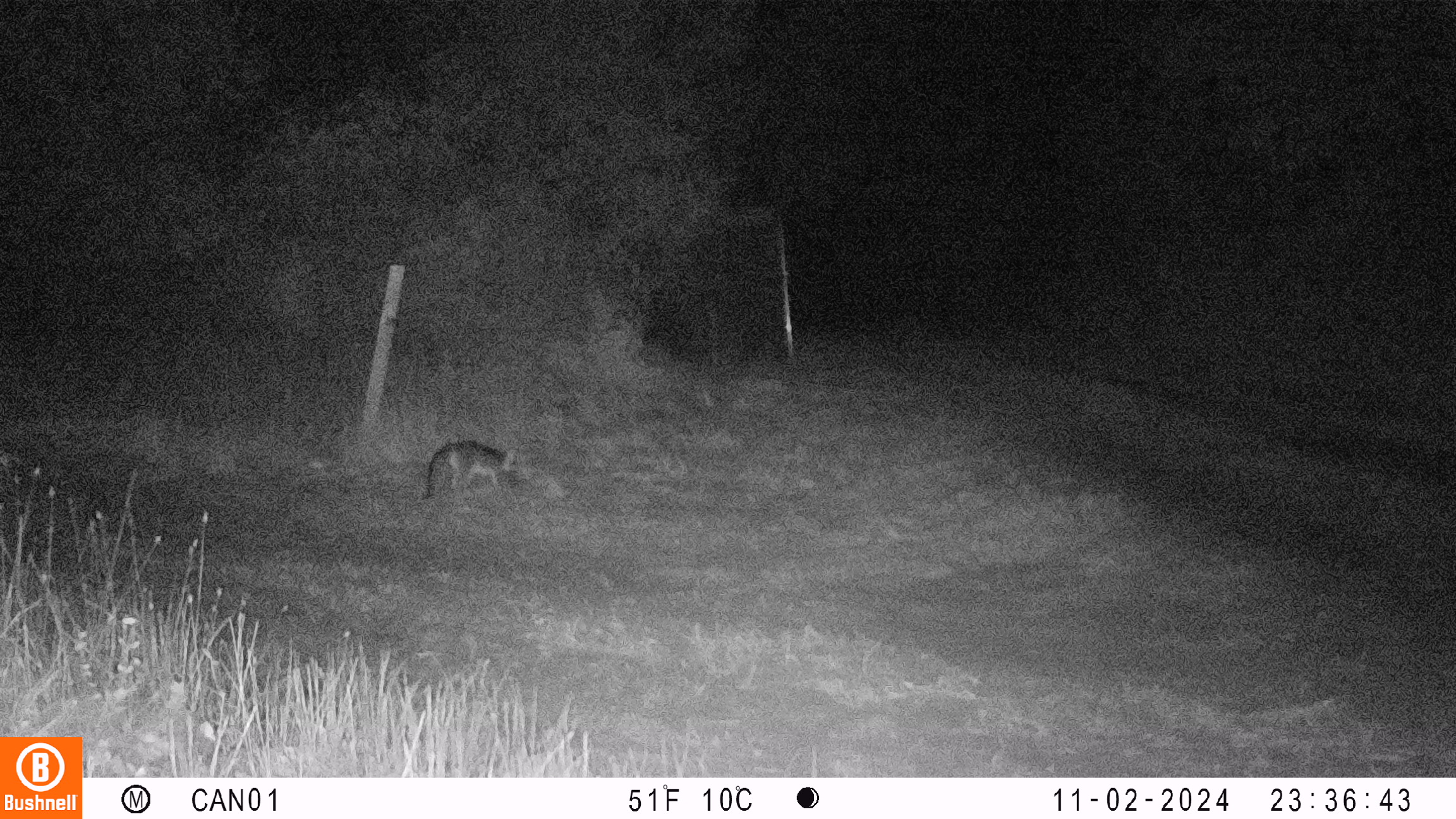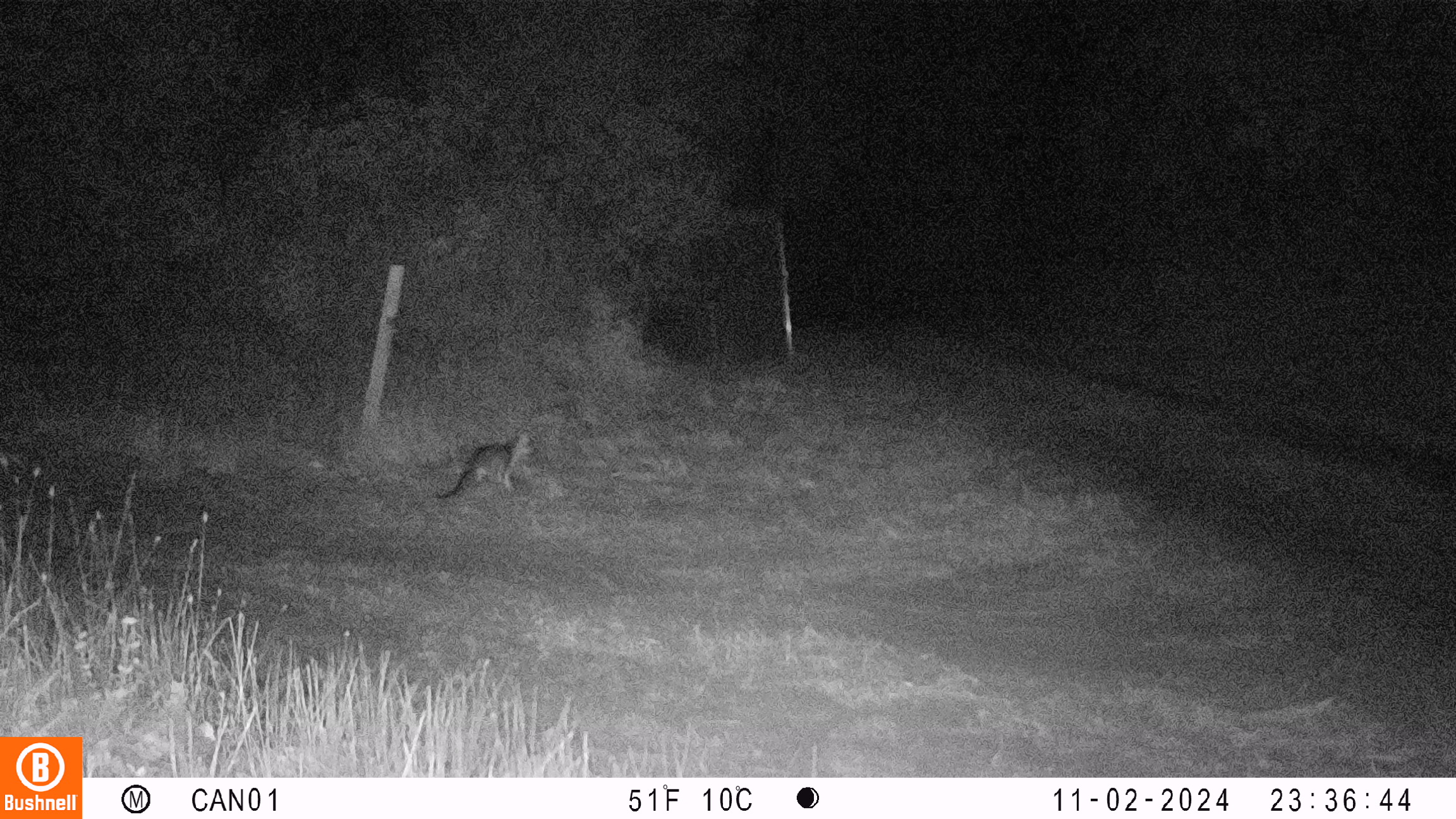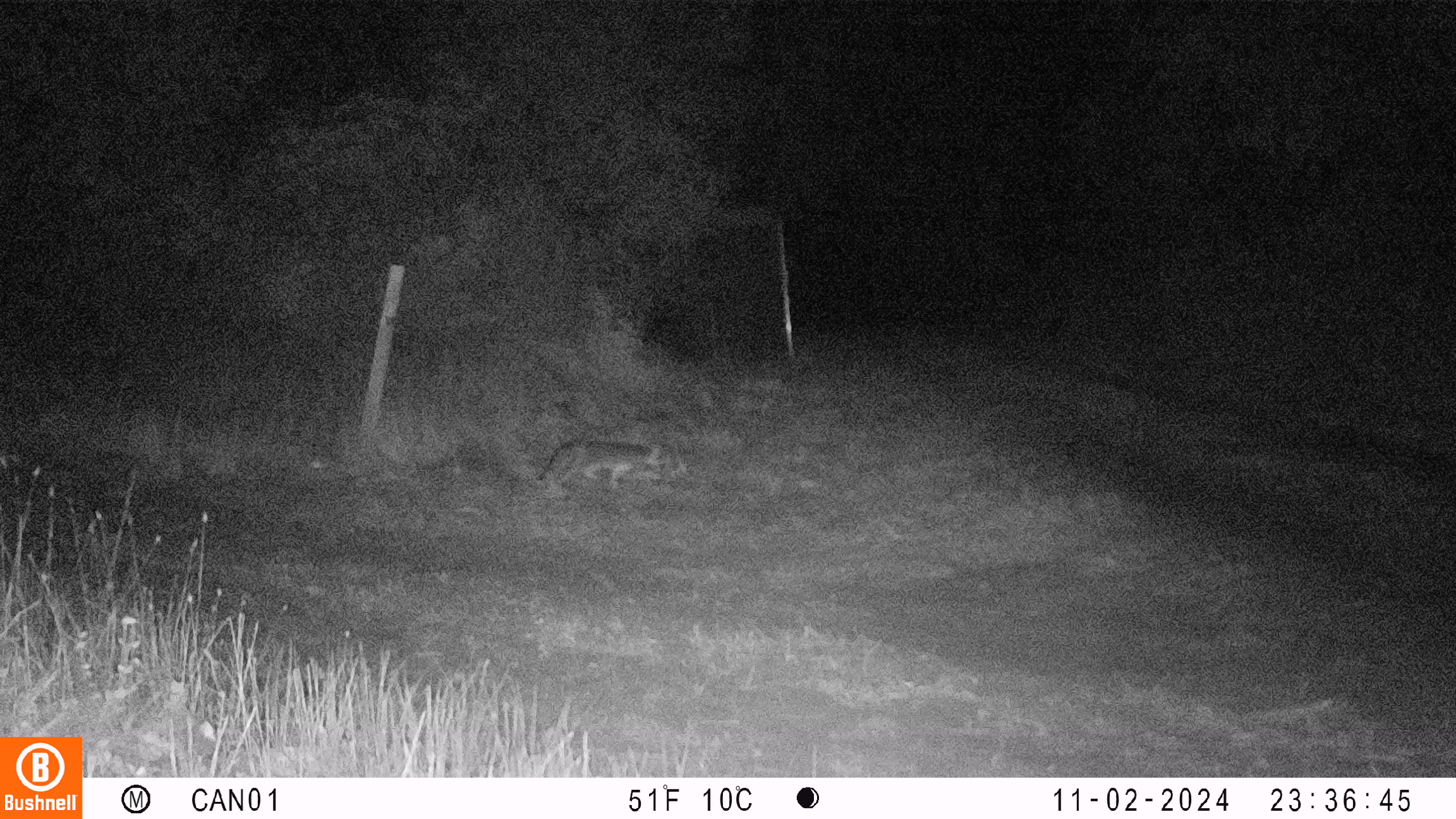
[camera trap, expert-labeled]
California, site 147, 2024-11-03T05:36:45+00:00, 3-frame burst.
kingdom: Animalia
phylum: Chordata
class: Mammalia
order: Carnivora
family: Canidae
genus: Urocyon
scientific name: Urocyon cinereoargenteus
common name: gray fox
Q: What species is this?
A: Gray fox (Urocyon cinereoargenteus).